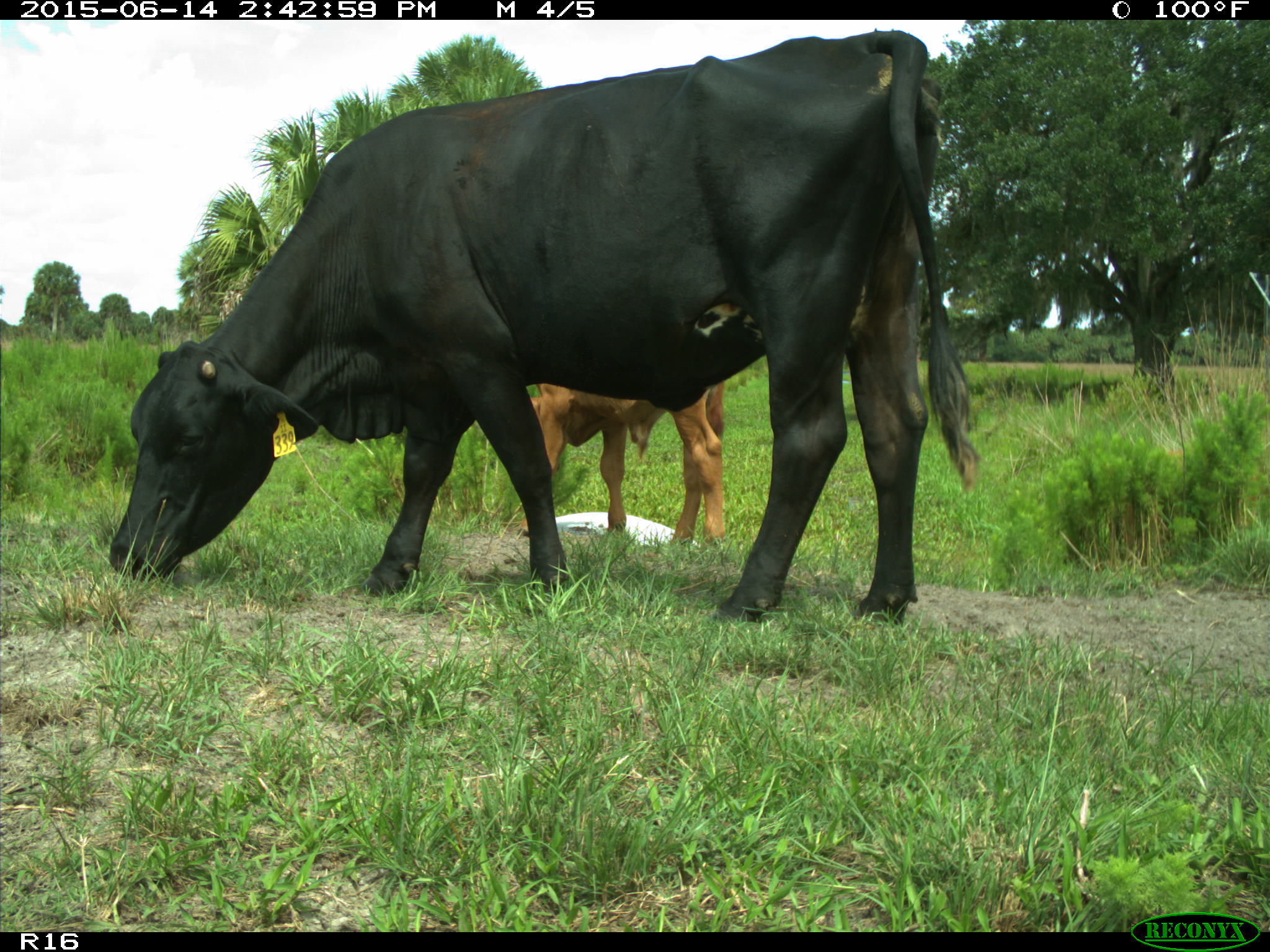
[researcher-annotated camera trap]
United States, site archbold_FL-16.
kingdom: Animalia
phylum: Chordata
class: Mammalia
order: Artiodactyla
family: Bovidae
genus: Bos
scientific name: Bos taurus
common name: domestic cow